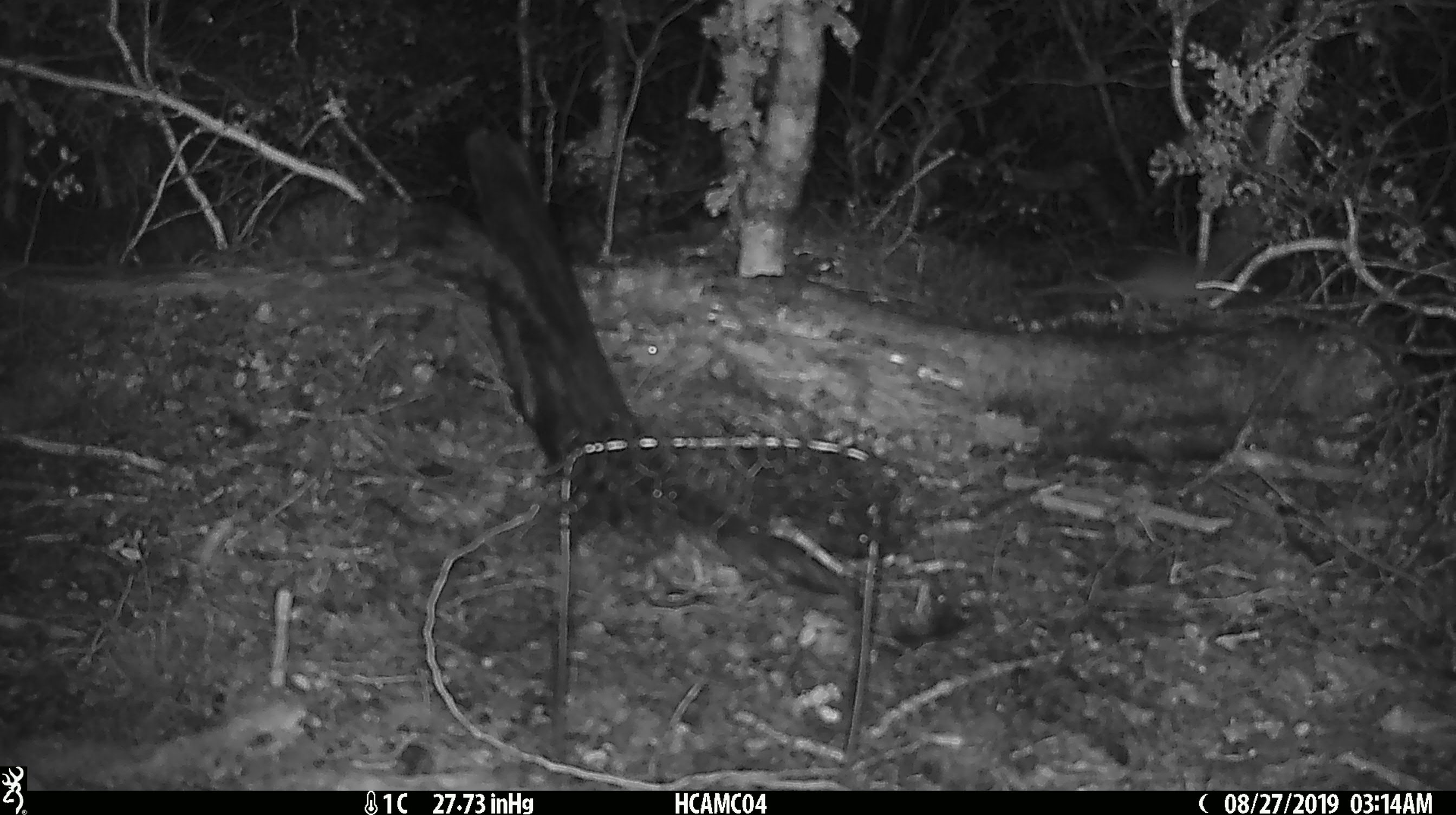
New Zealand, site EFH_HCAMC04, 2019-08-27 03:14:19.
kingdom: Animalia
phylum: Chordata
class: Mammalia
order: Rodentia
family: Muridae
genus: Mus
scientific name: Mus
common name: mouse